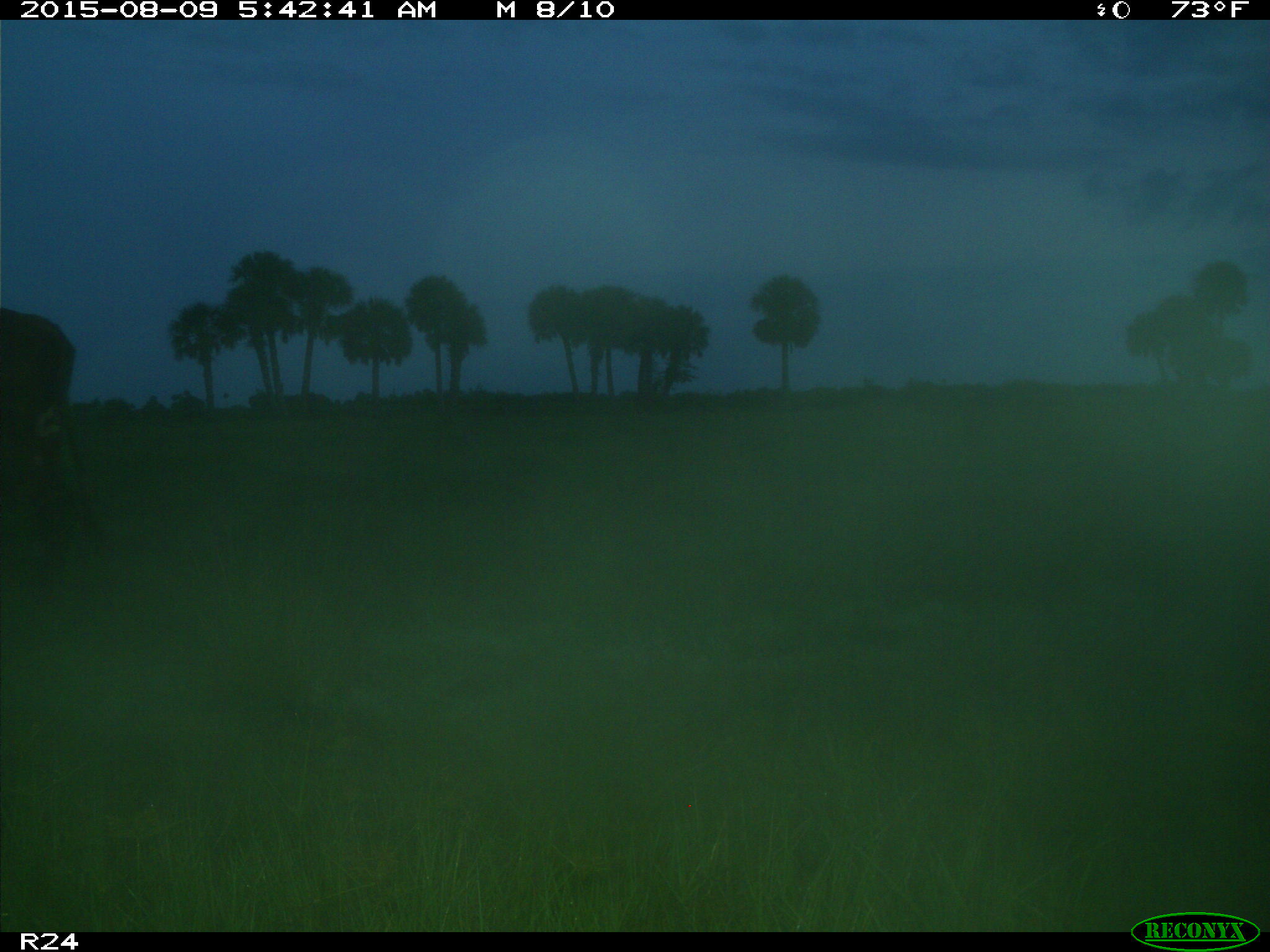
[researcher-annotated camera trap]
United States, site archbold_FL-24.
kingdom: Animalia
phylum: Chordata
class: Mammalia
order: Artiodactyla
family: Bovidae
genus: Bos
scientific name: Bos taurus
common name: domestic cow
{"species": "Bos taurus (domestic cow)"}